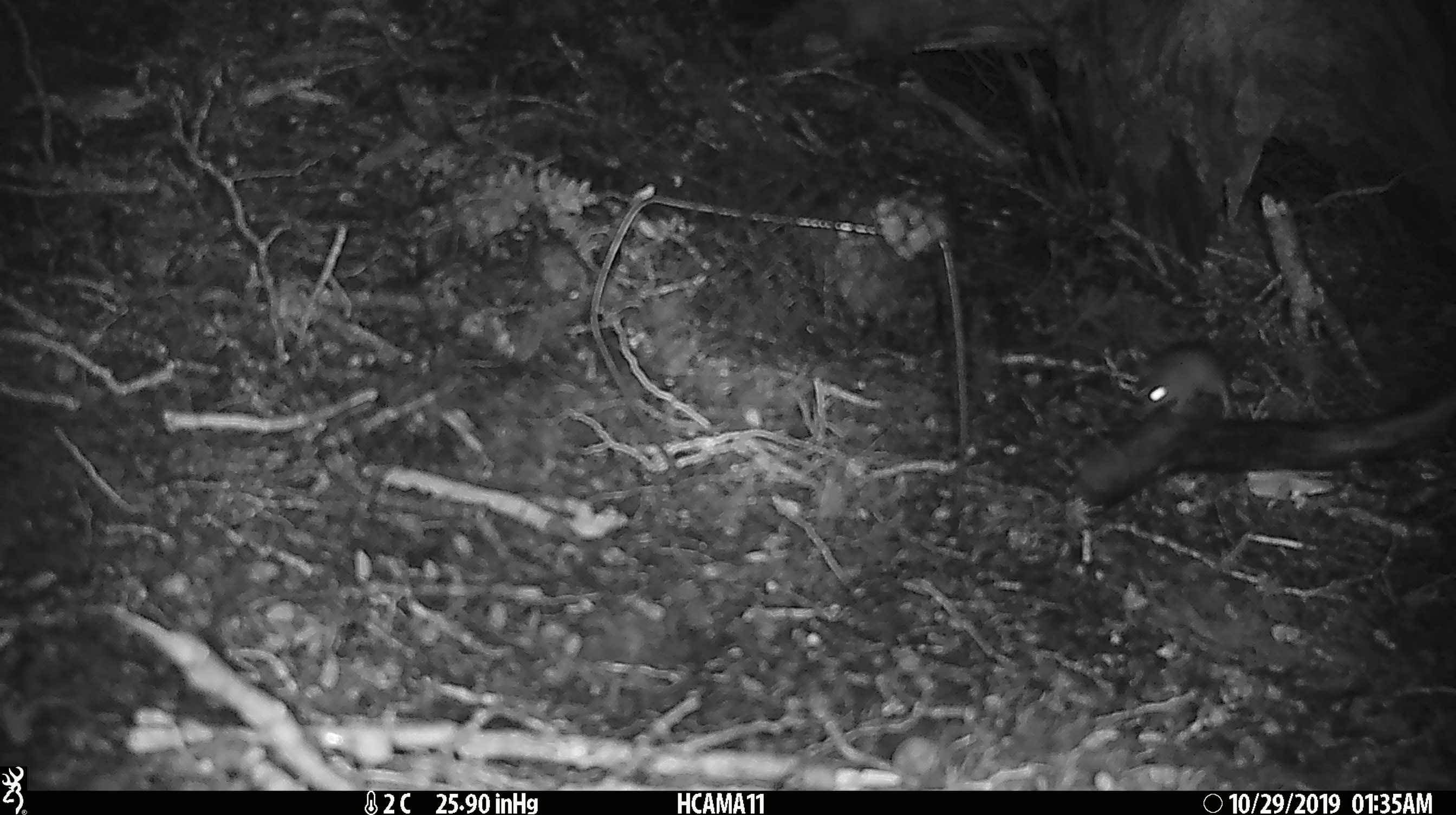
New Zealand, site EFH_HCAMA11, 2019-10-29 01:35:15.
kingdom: Animalia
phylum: Chordata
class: Mammalia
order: Rodentia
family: Muridae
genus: Mus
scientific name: Mus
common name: mouse